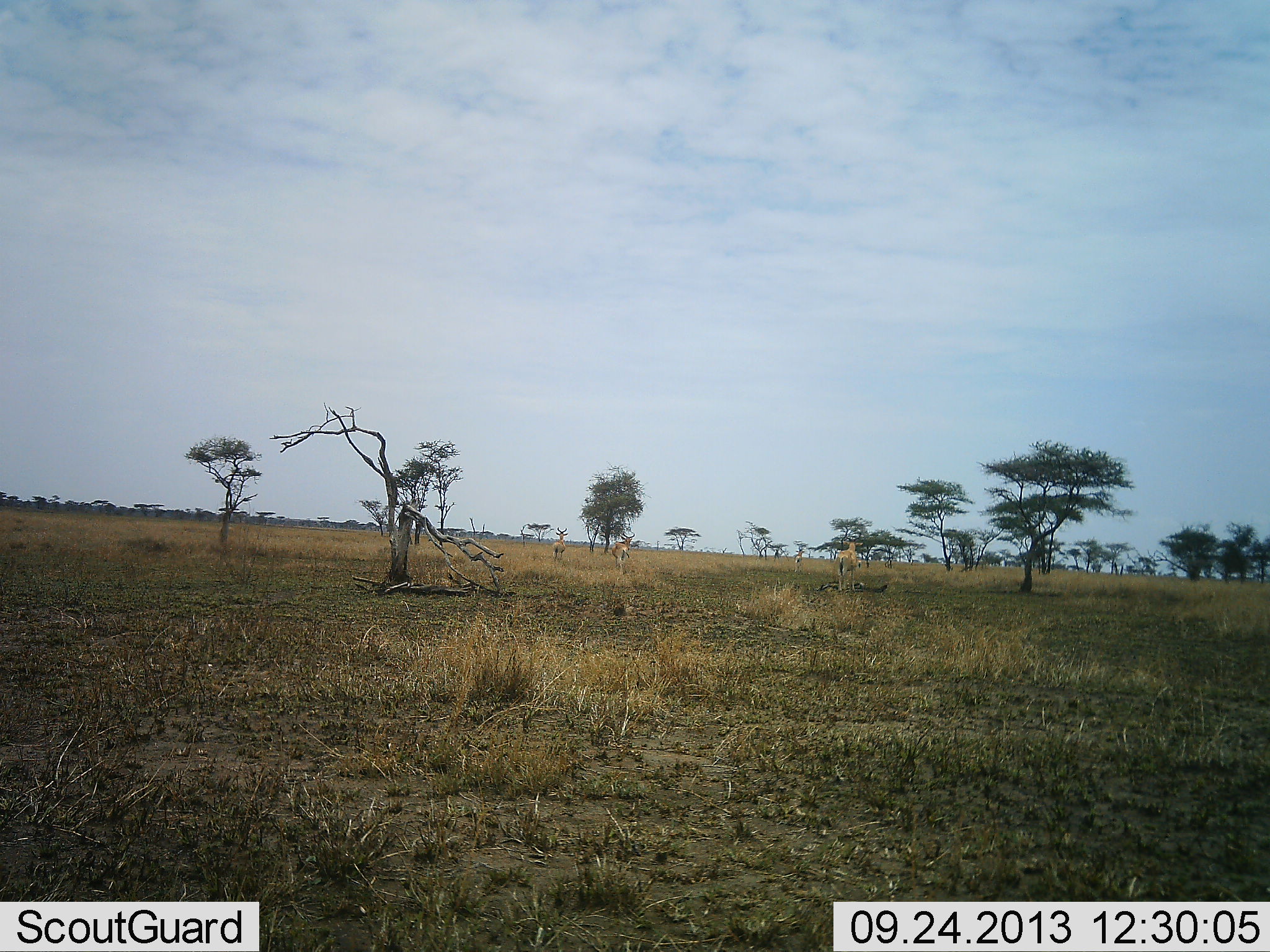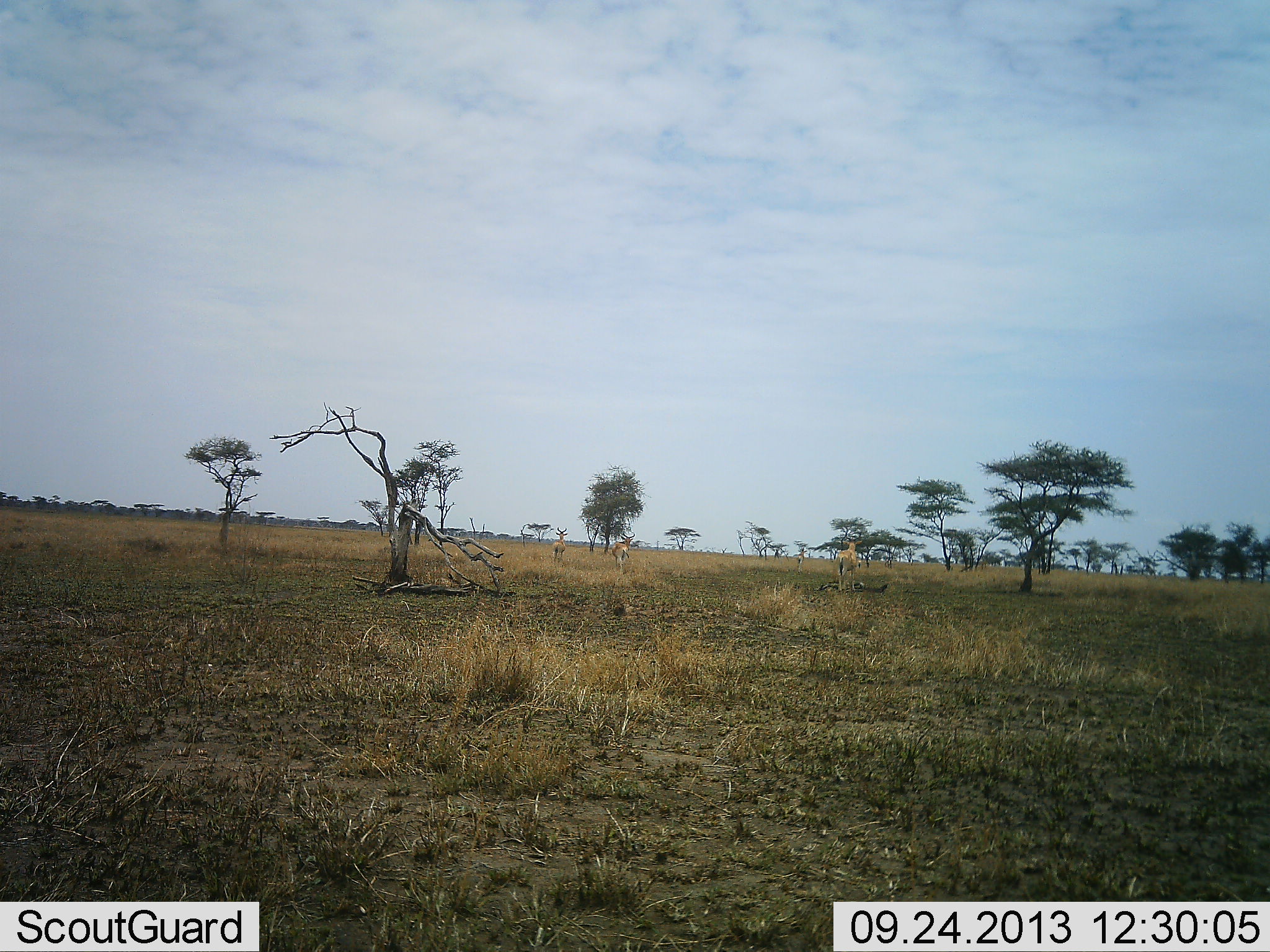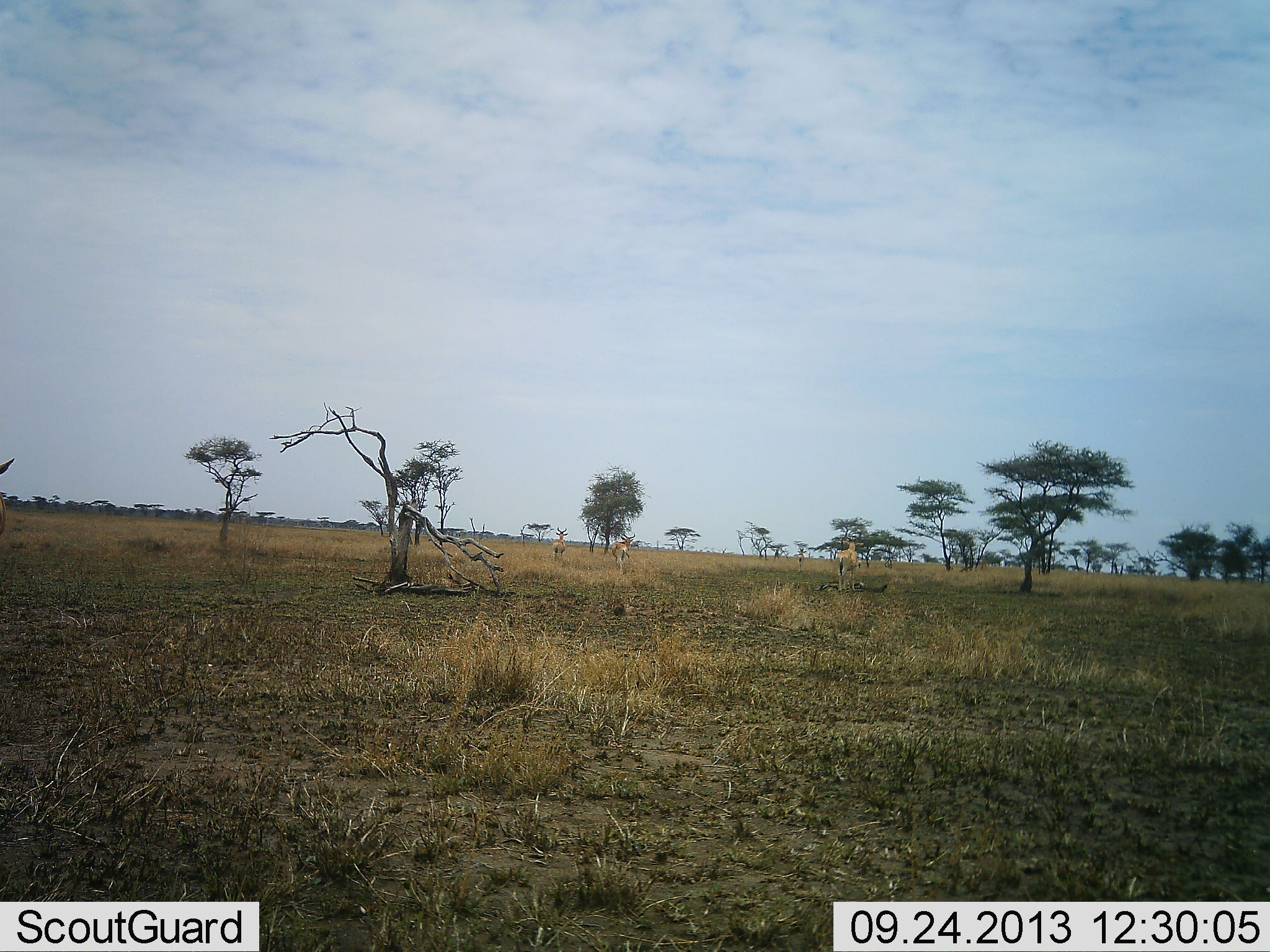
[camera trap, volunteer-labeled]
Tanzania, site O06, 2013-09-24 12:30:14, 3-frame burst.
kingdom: Animalia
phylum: Chordata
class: Mammalia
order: Artiodactyla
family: Bovidae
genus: Eudorcas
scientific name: Eudorcas thomsonii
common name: thomson's gazelle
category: gazellethomsons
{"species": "gazellethomsons (thomson's gazelle) (Eudorcas thomsonii)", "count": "4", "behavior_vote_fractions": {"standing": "100%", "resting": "0%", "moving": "20%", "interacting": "0%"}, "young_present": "0%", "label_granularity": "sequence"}